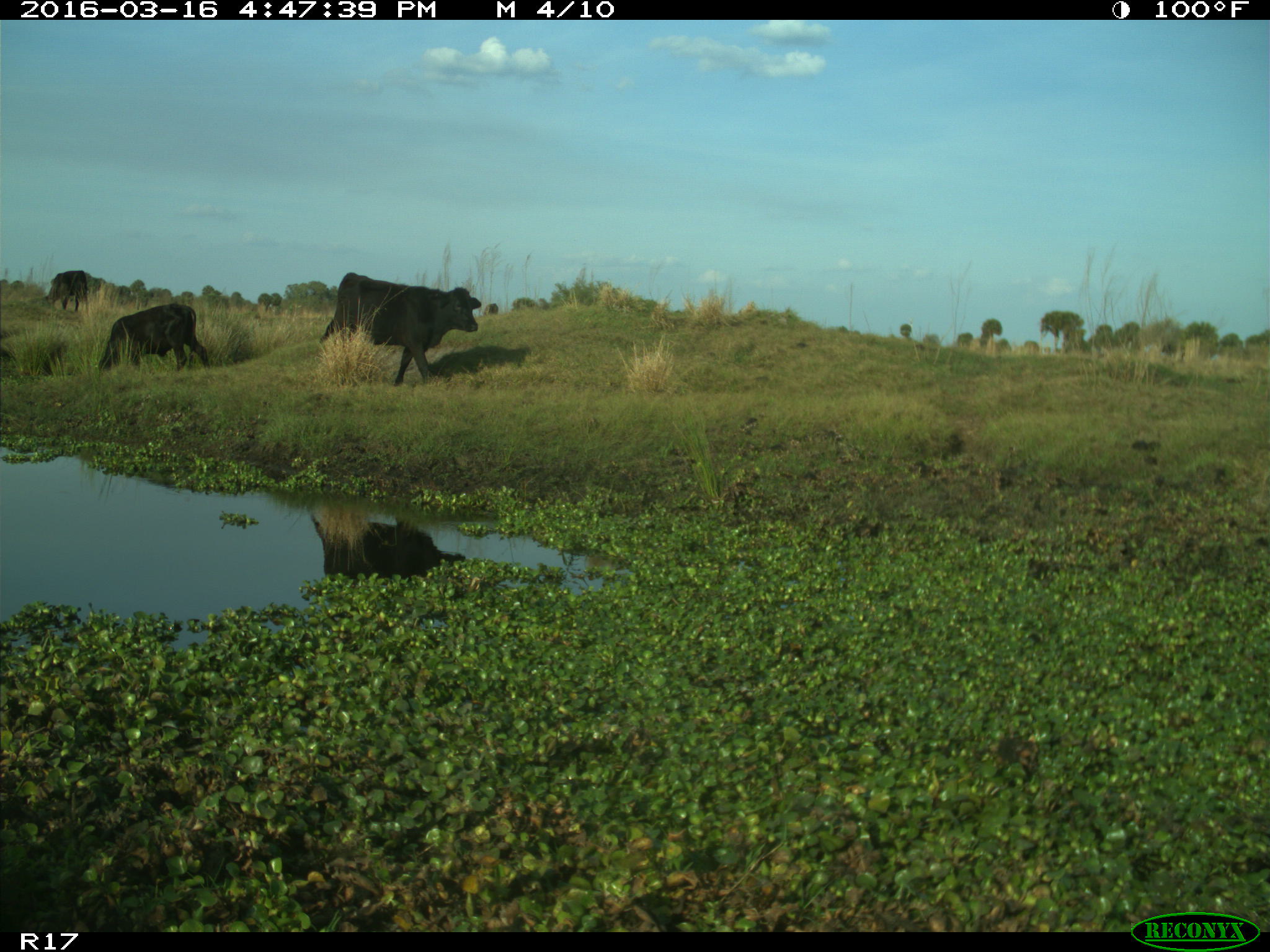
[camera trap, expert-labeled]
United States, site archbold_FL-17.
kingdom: Animalia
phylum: Chordata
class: Mammalia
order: Artiodactyla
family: Bovidae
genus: Bos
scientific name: Bos taurus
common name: domestic cow